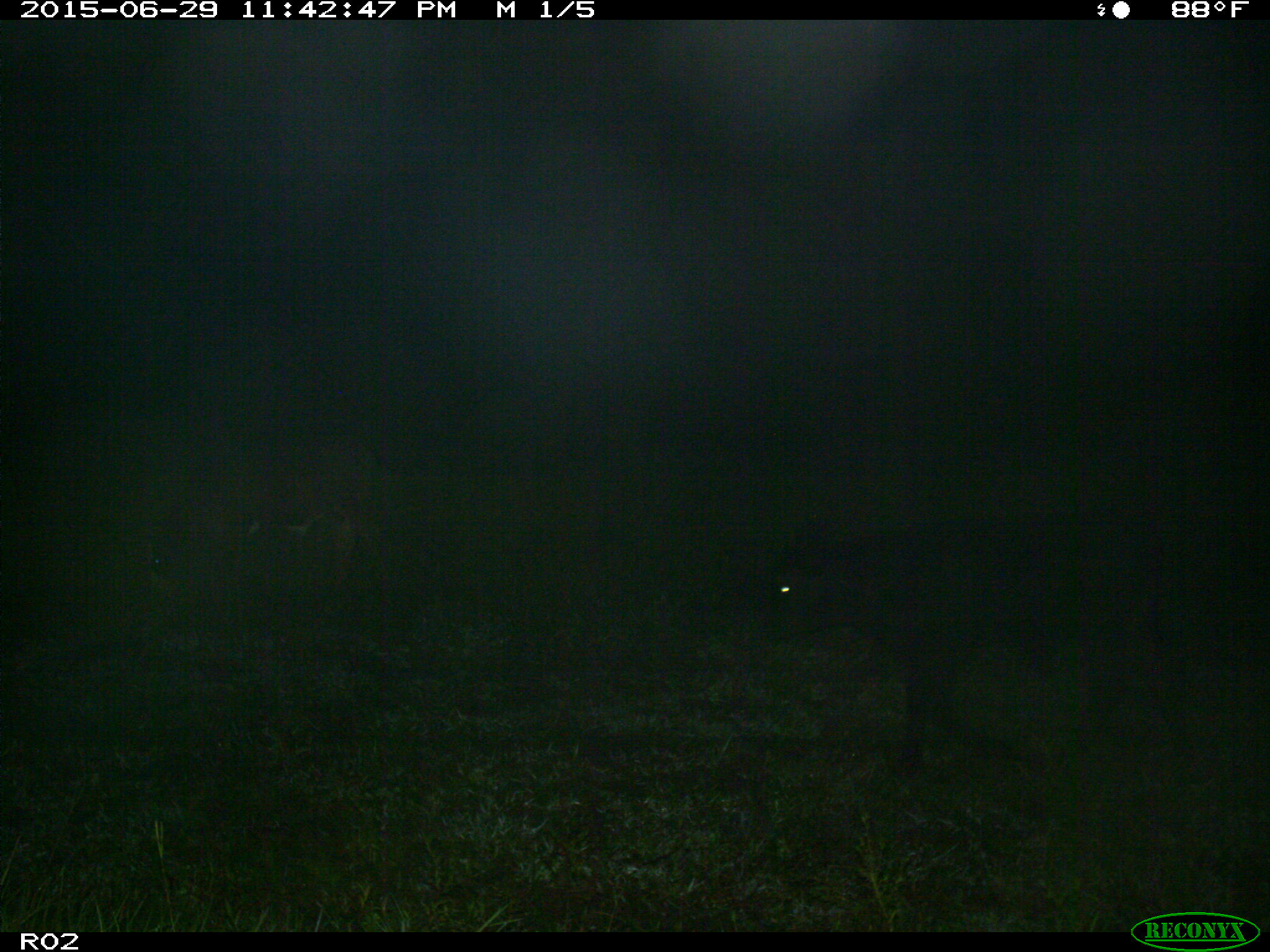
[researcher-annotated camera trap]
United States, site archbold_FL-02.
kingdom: Animalia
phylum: Chordata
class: Mammalia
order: Artiodactyla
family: Bovidae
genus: Bos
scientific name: Bos taurus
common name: domestic cow